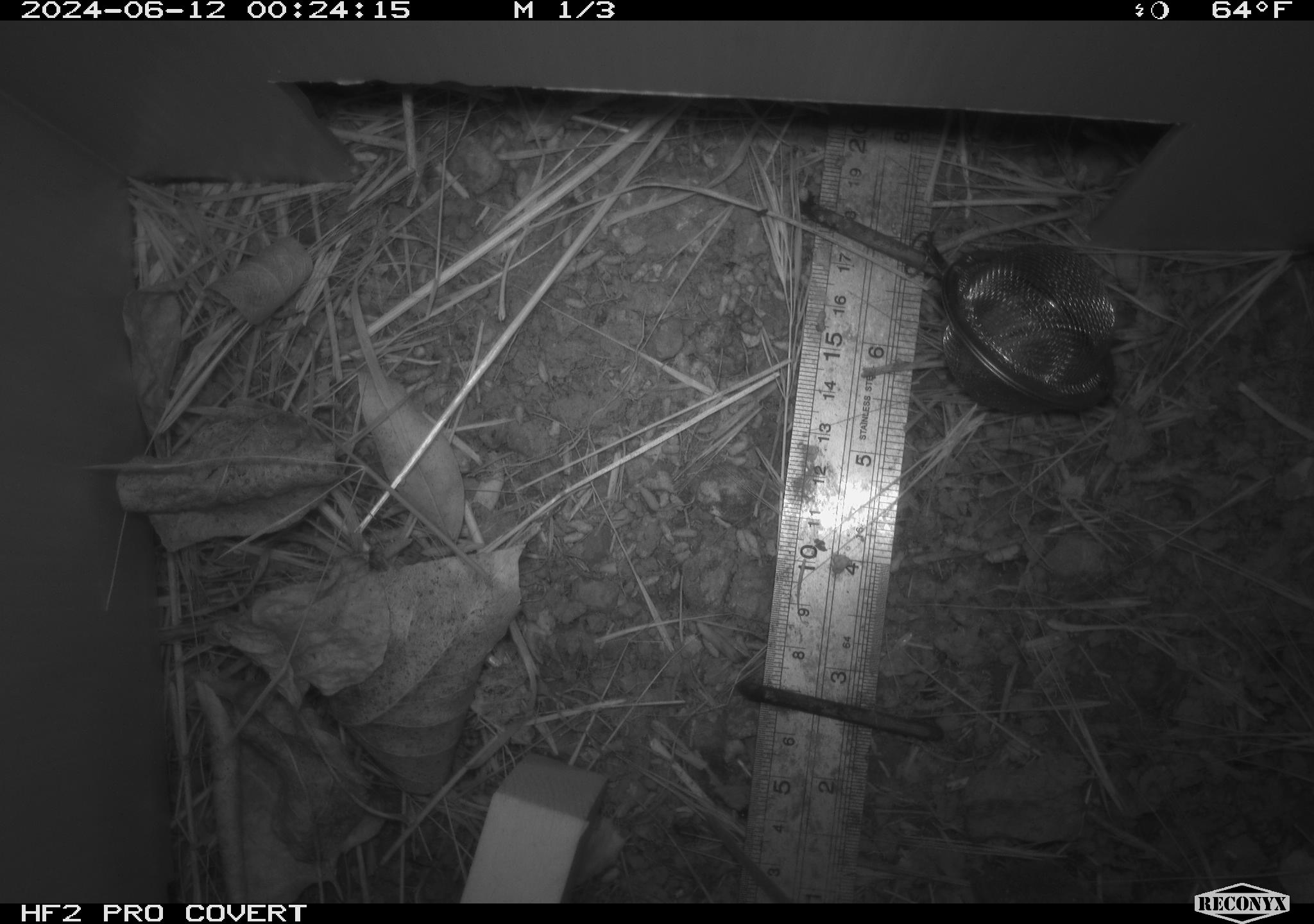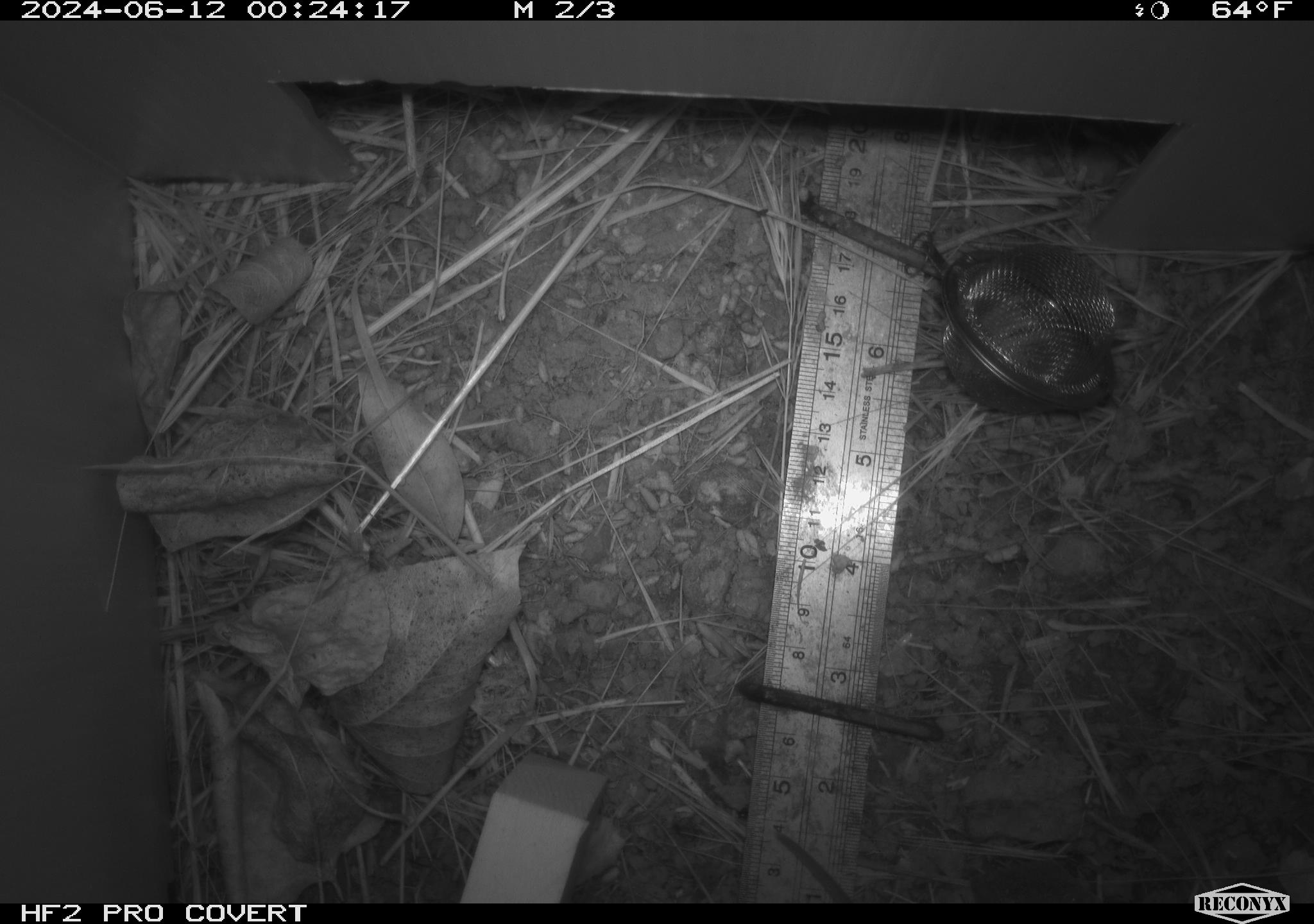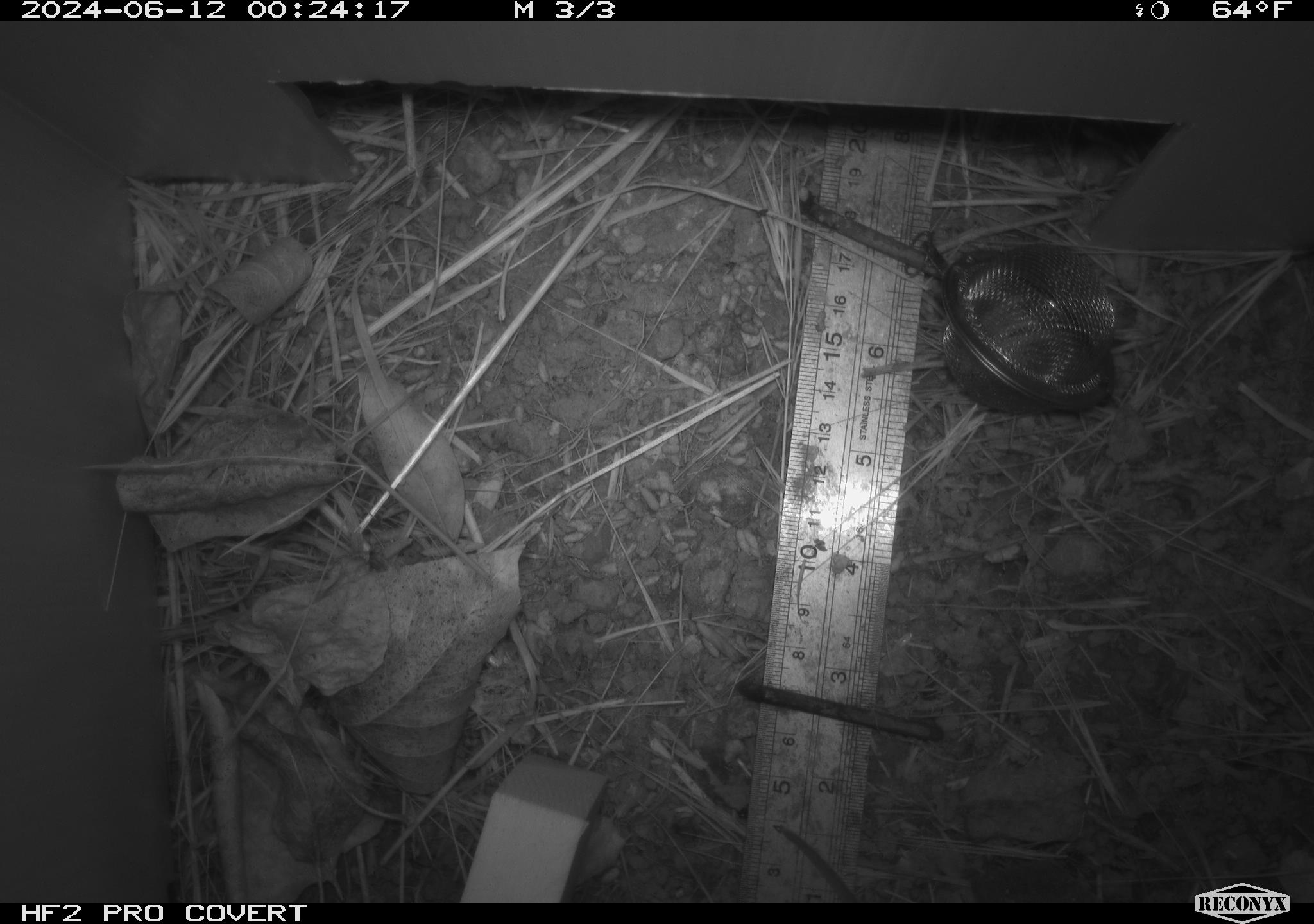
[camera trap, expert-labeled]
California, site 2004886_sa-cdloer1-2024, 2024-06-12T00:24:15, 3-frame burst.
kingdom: Animalia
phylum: Chordata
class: Mammalia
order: Rodentia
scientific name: Rodentia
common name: mouse species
Mouse species (Rodentia).